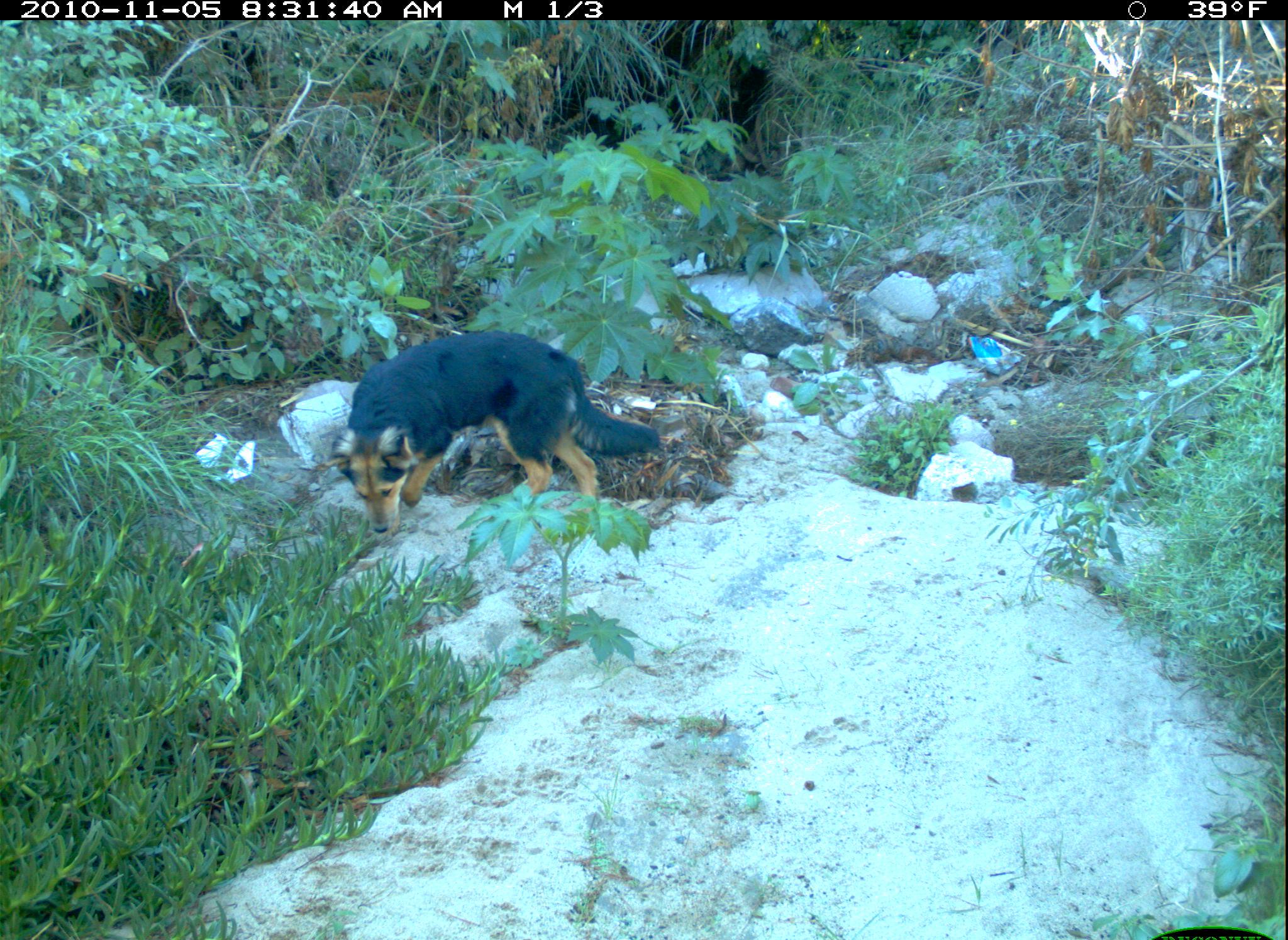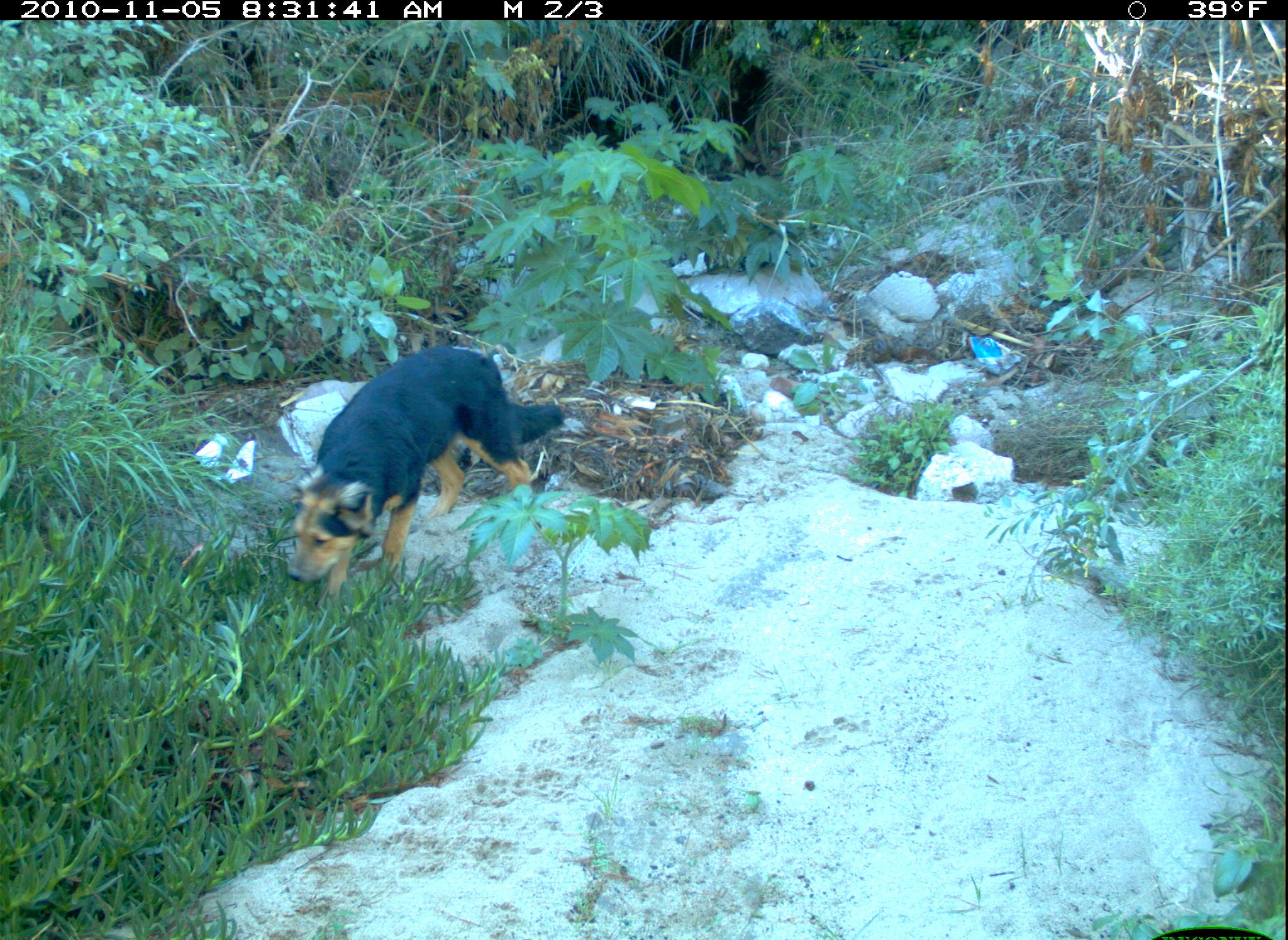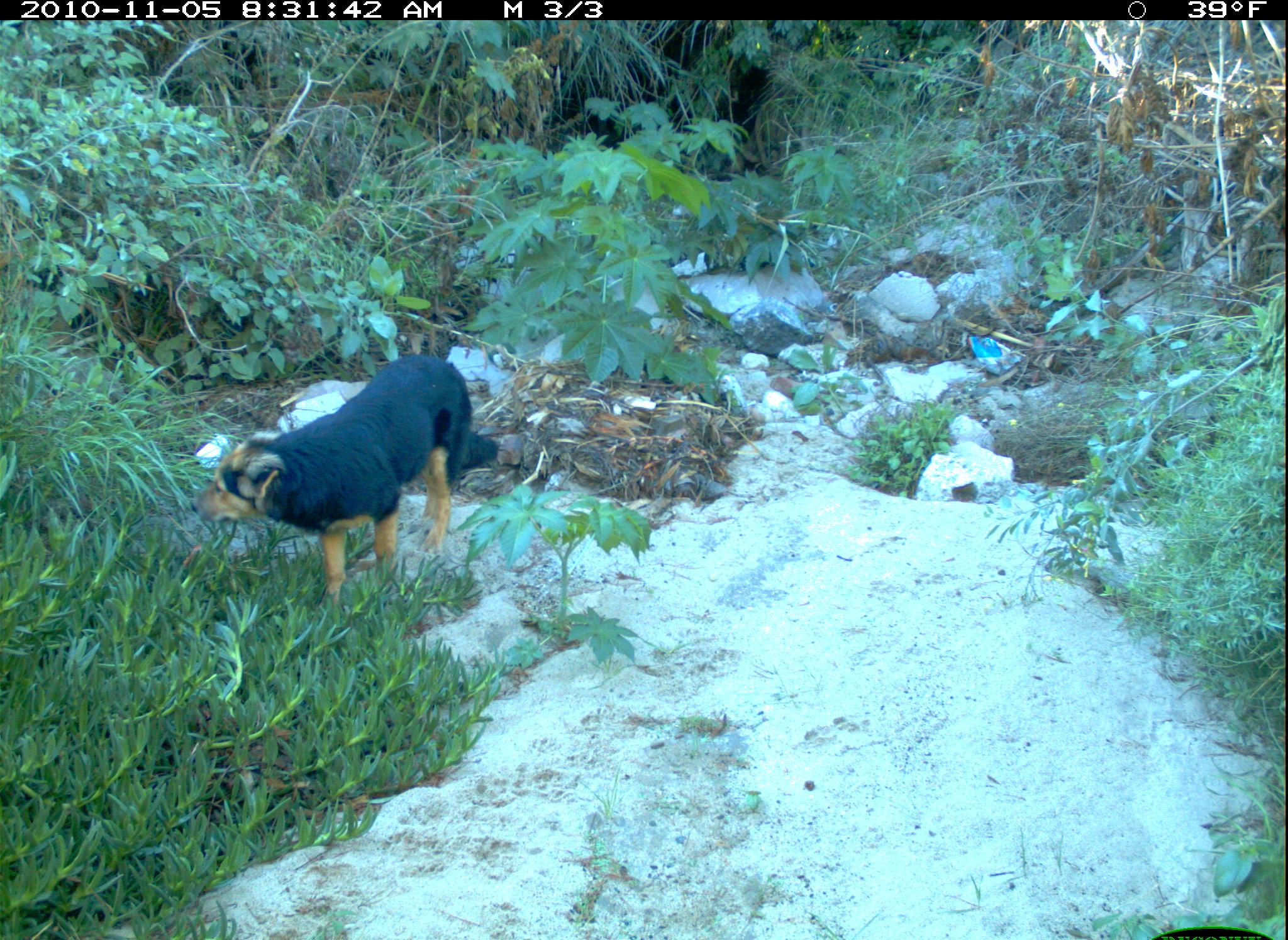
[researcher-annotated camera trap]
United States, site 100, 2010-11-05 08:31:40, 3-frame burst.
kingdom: Animalia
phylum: Chordata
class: Mammalia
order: Carnivora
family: Canidae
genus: Canis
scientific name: Canis familiaris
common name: domestic dog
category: dog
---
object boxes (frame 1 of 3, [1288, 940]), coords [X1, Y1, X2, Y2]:
dog: [343, 312, 671, 541]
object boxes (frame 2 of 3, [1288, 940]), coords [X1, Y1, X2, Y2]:
dog: [275, 341, 572, 596]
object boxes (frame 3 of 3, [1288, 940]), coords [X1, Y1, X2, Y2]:
dog: [187, 351, 512, 607]